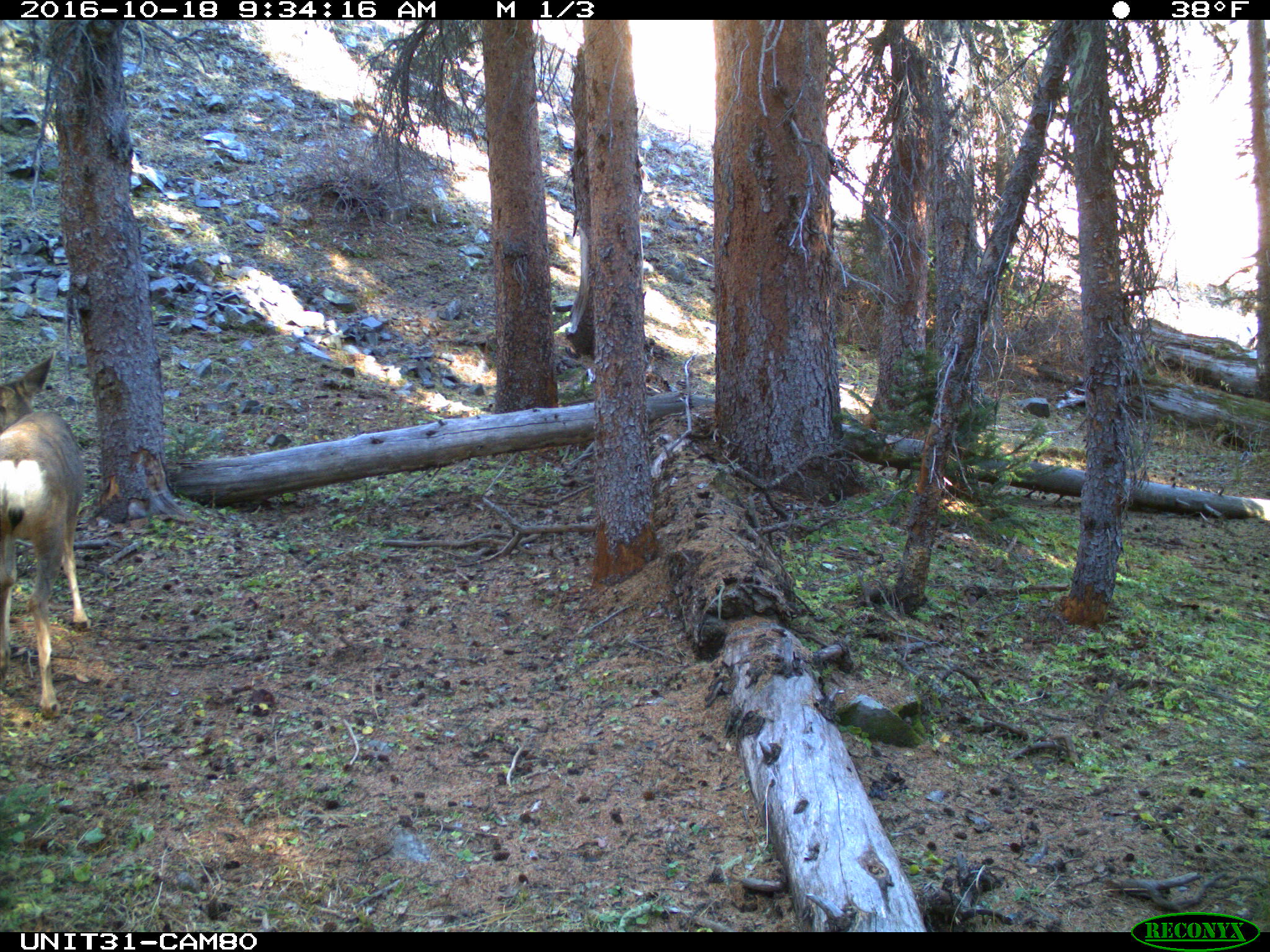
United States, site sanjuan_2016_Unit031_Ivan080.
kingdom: Animalia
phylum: Chordata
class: Mammalia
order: Artiodactyla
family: Cervidae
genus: Odocoileus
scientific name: Odocoileus hemionus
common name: mule deer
Odocoileus hemionus (mule deer).